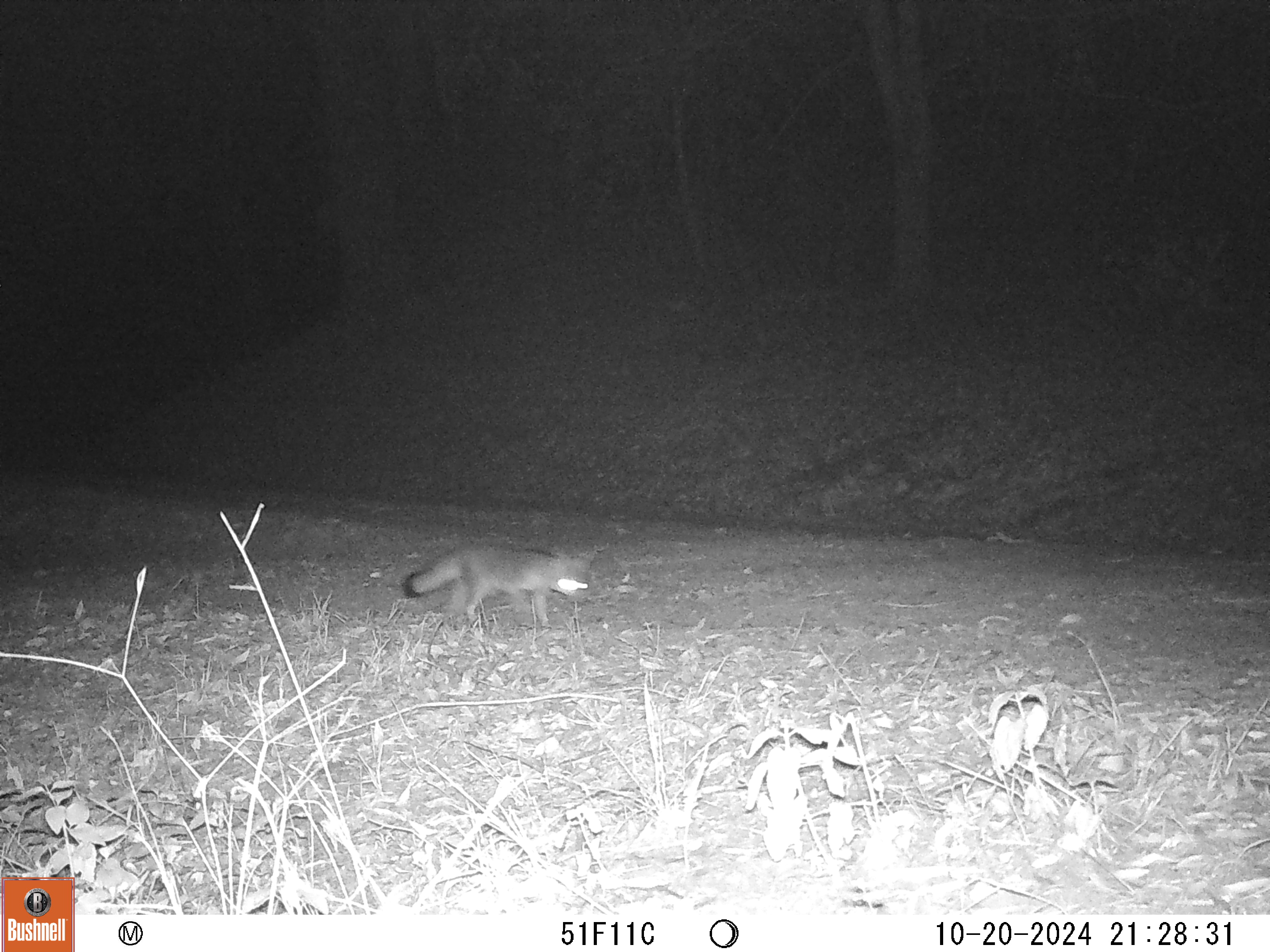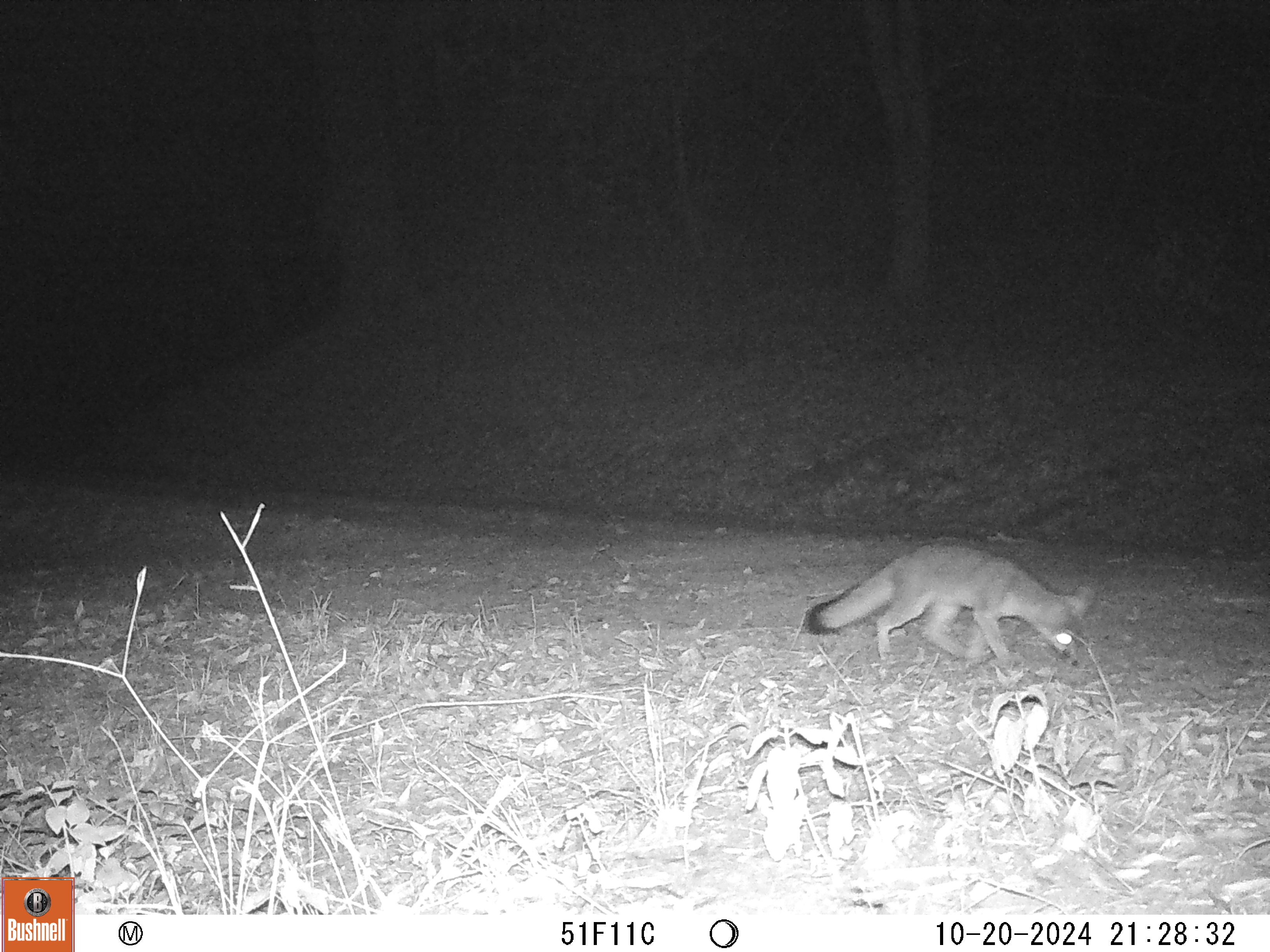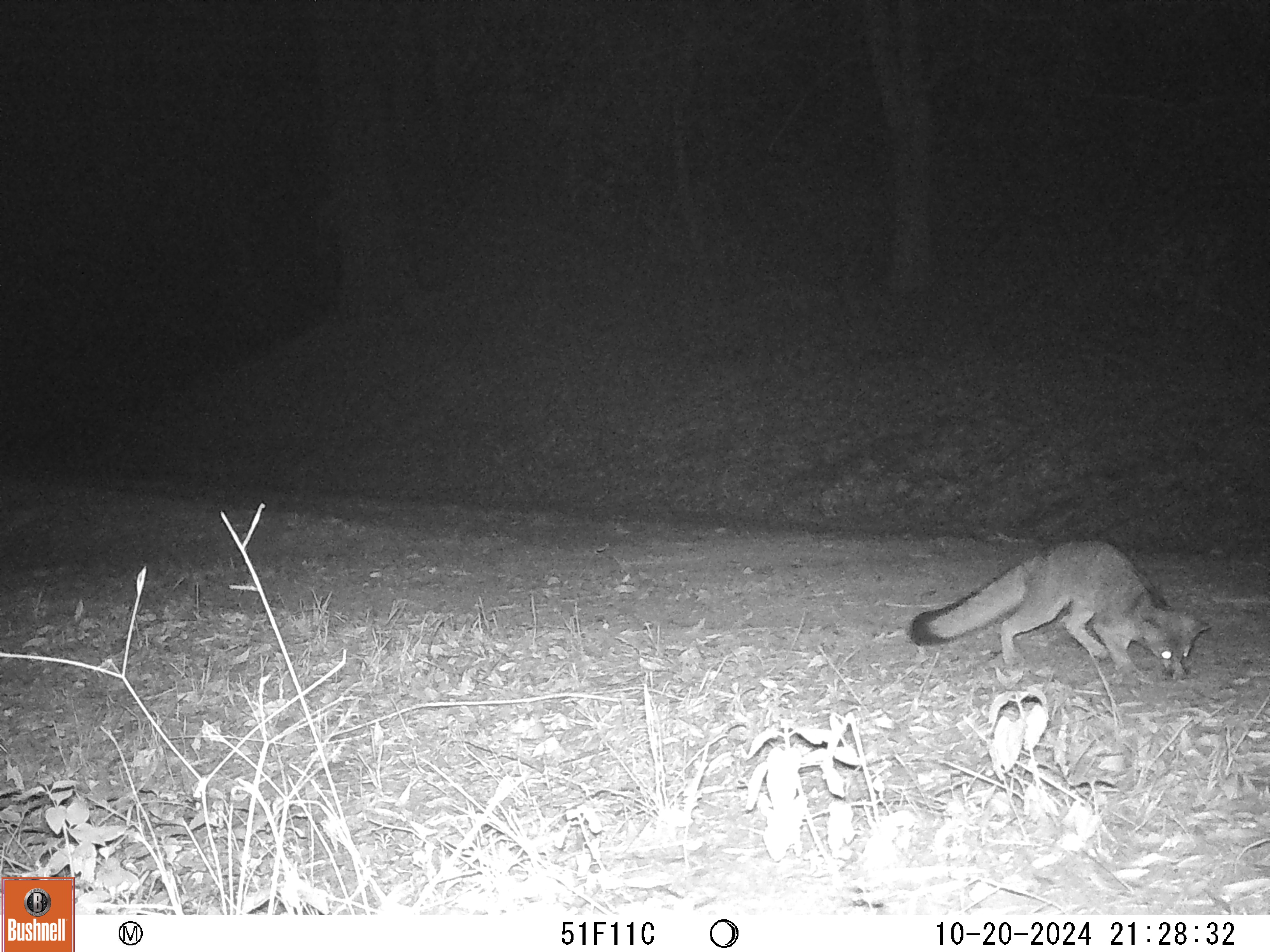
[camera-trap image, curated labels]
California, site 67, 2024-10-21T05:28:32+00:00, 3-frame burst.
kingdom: Animalia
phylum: Chordata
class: Mammalia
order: Carnivora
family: Canidae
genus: Urocyon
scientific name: Urocyon cinereoargenteus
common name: gray fox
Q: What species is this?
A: Gray fox (Urocyon cinereoargenteus).